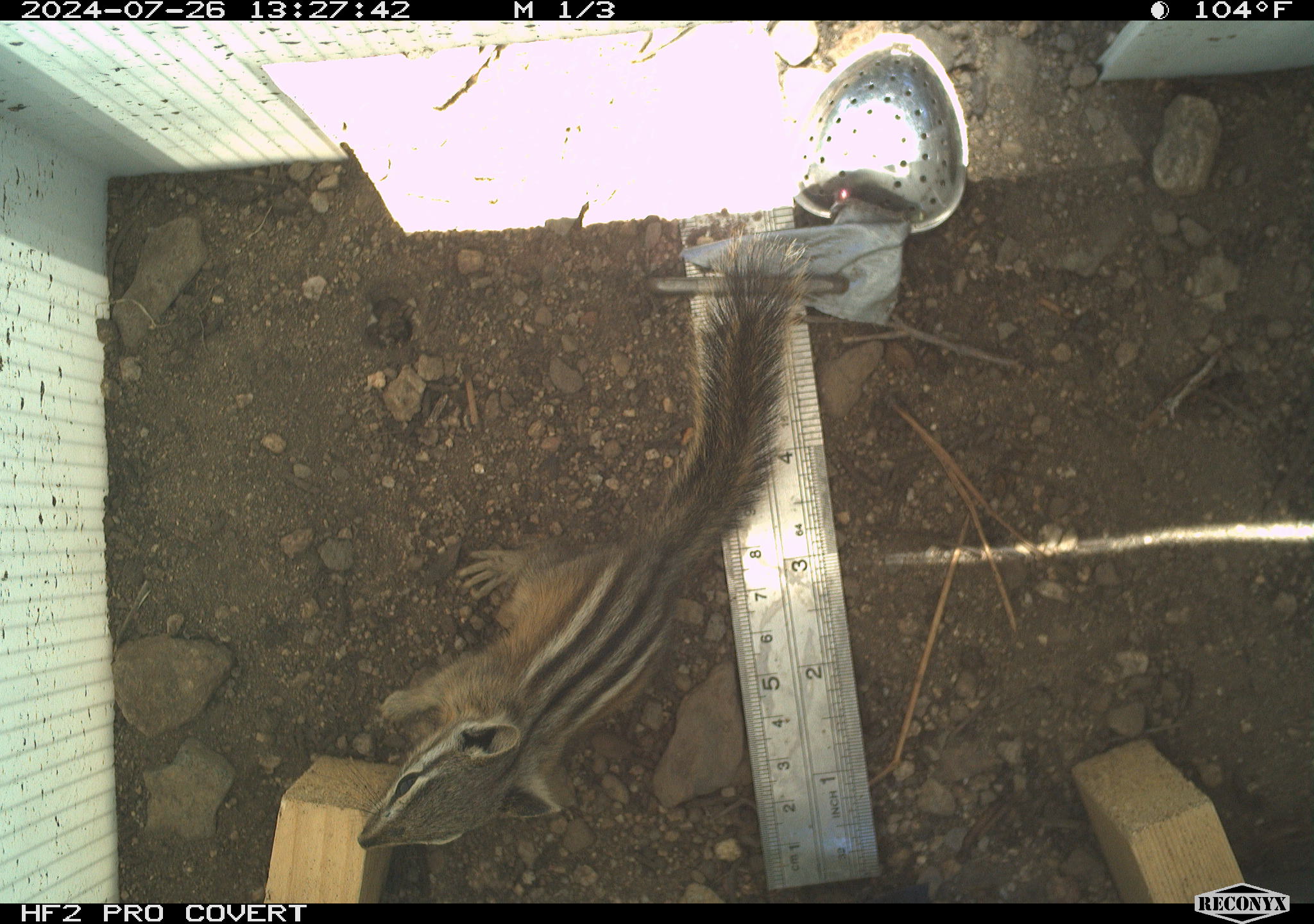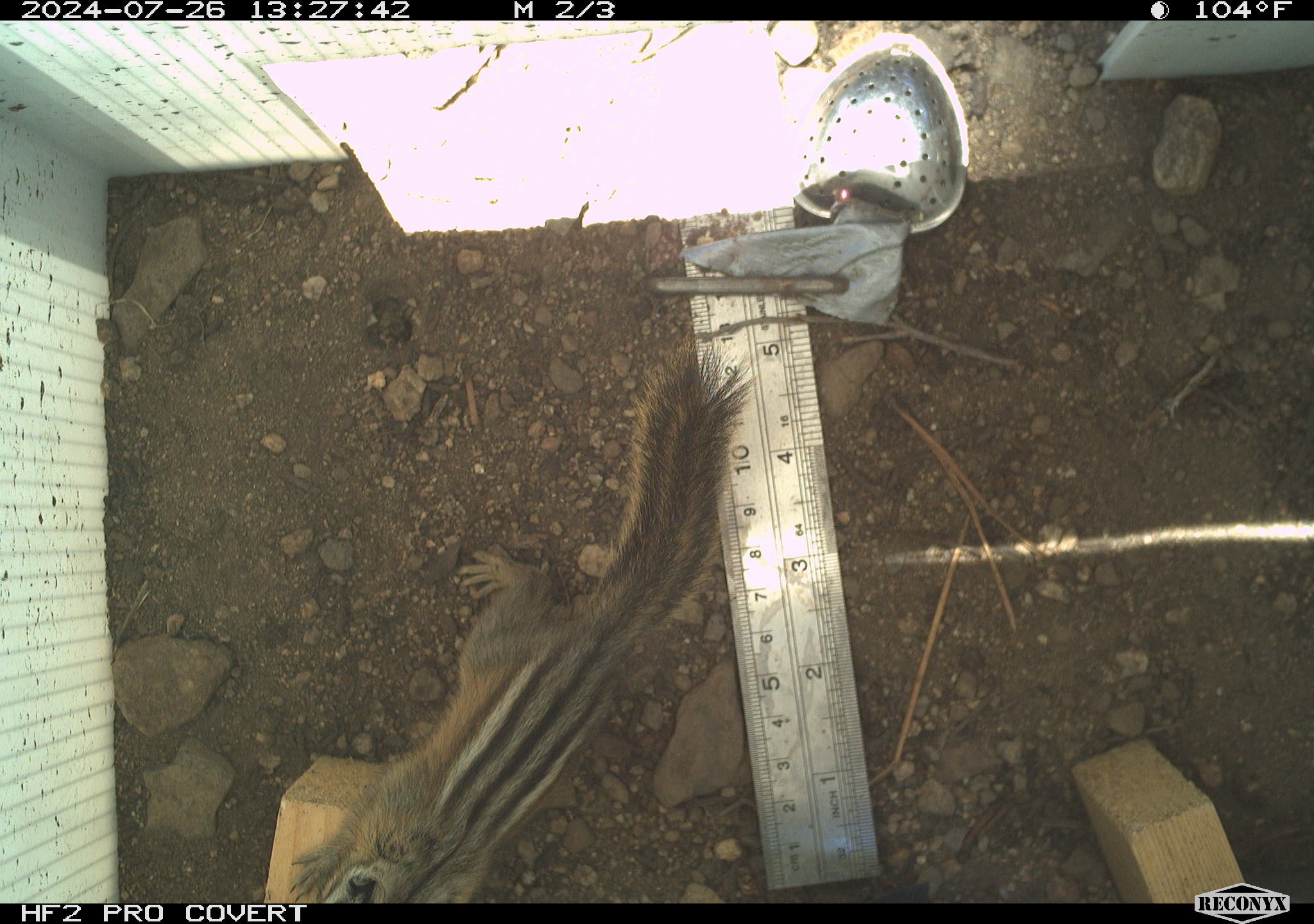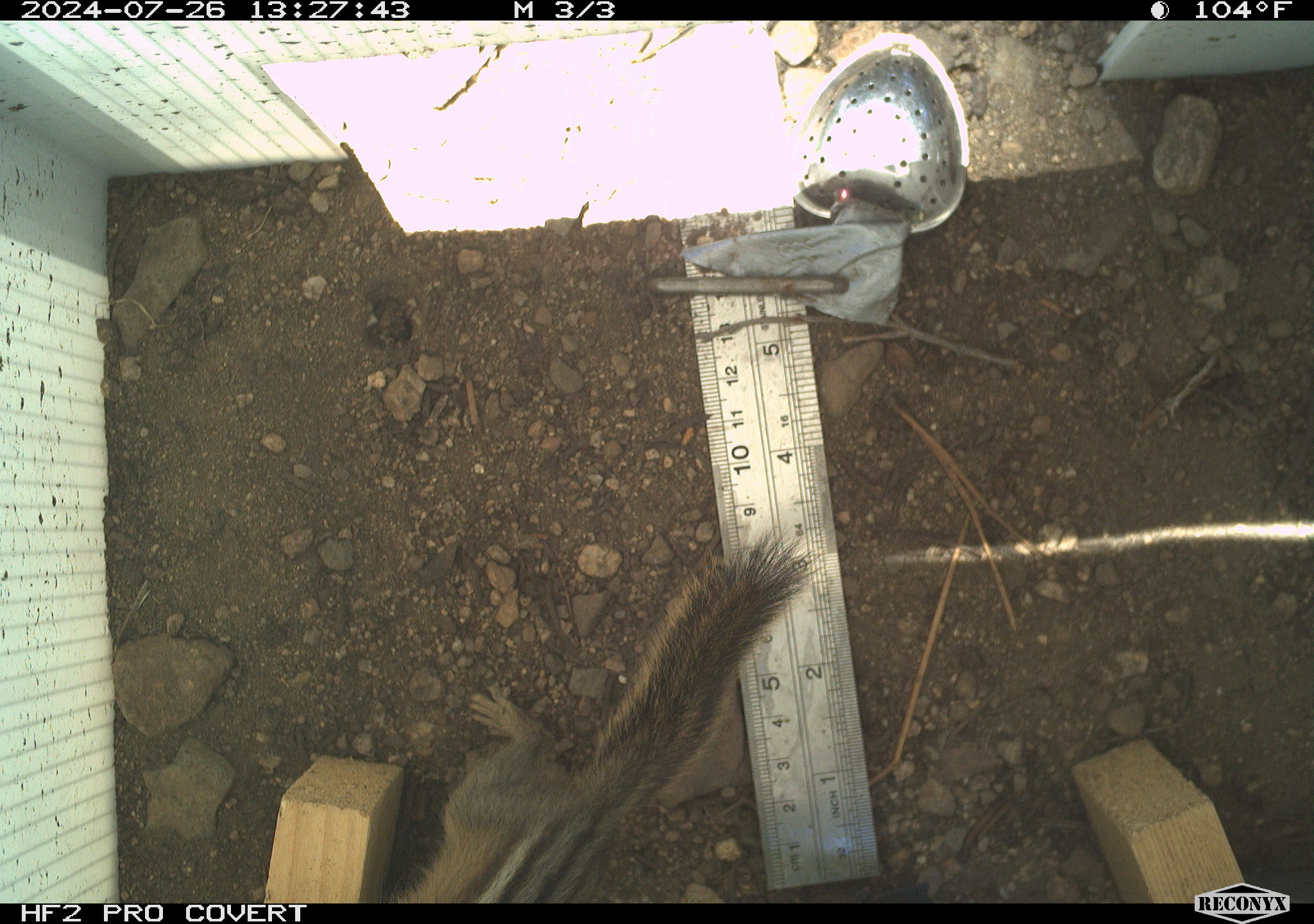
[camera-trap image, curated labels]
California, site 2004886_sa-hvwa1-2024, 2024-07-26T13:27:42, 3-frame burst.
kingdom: Animalia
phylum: Chordata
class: Mammalia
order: Rodentia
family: Sciuridae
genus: Neotamias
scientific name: Neotamias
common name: western chipmunks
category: neotamias species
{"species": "neotamias species (western chipmunks) (Neotamias)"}